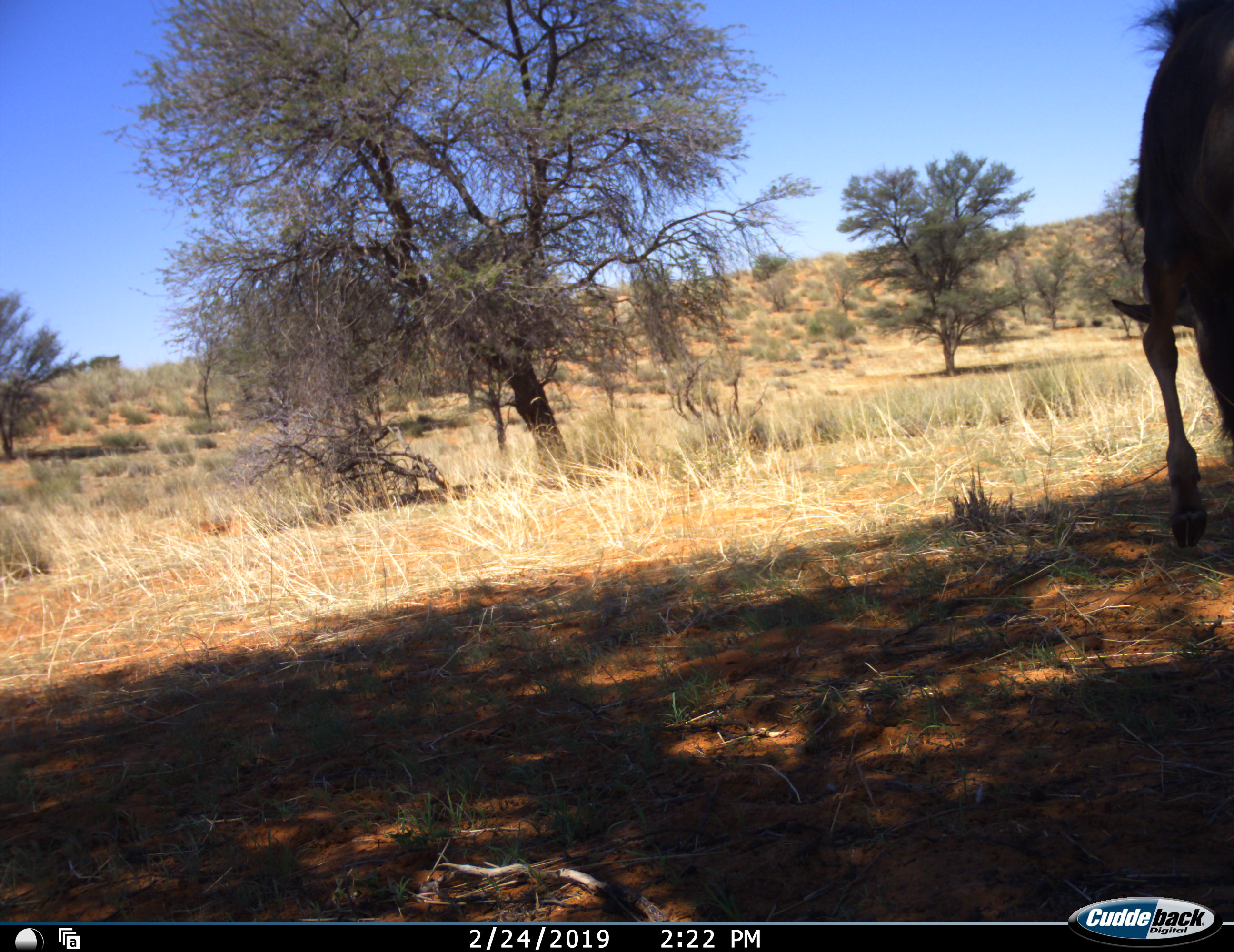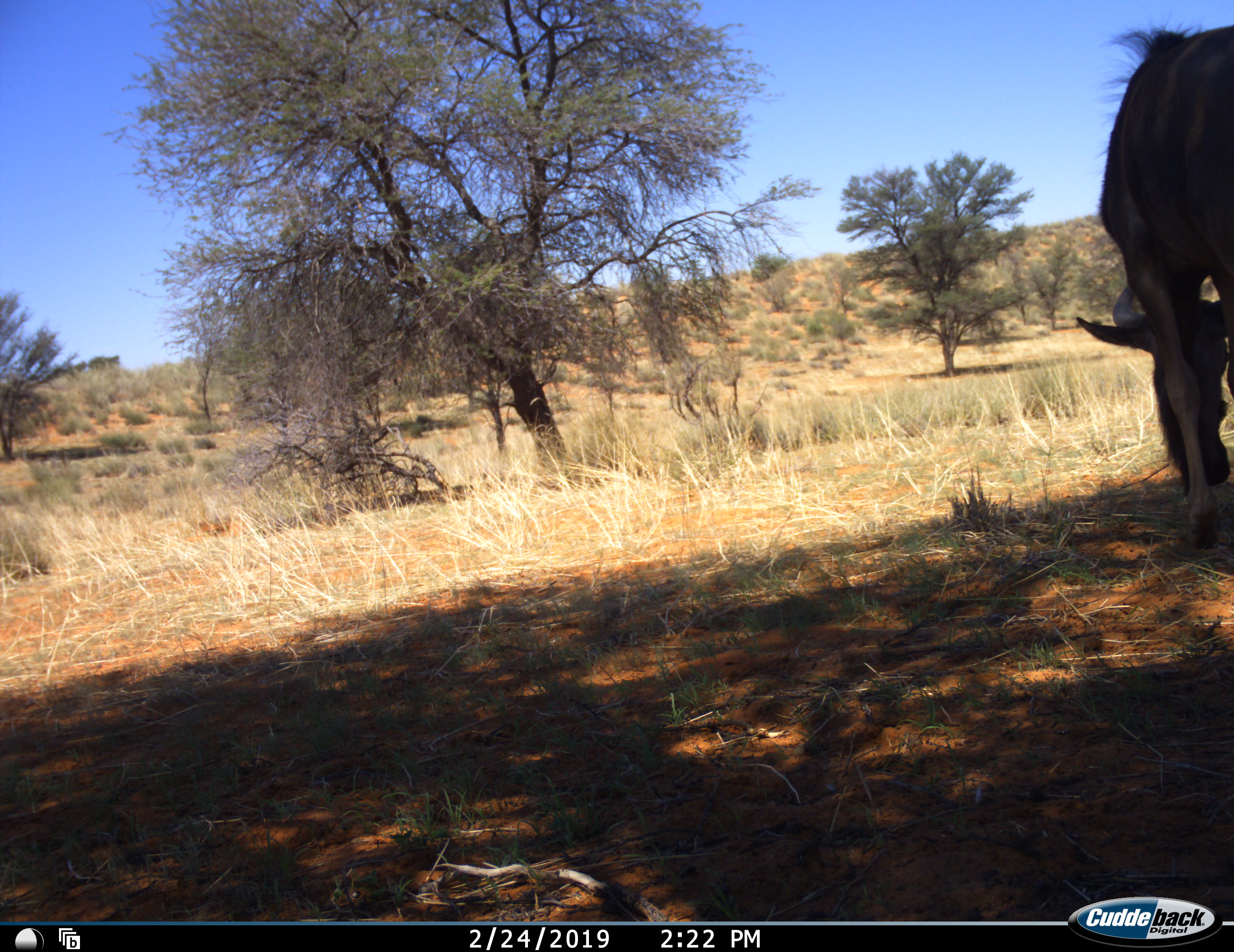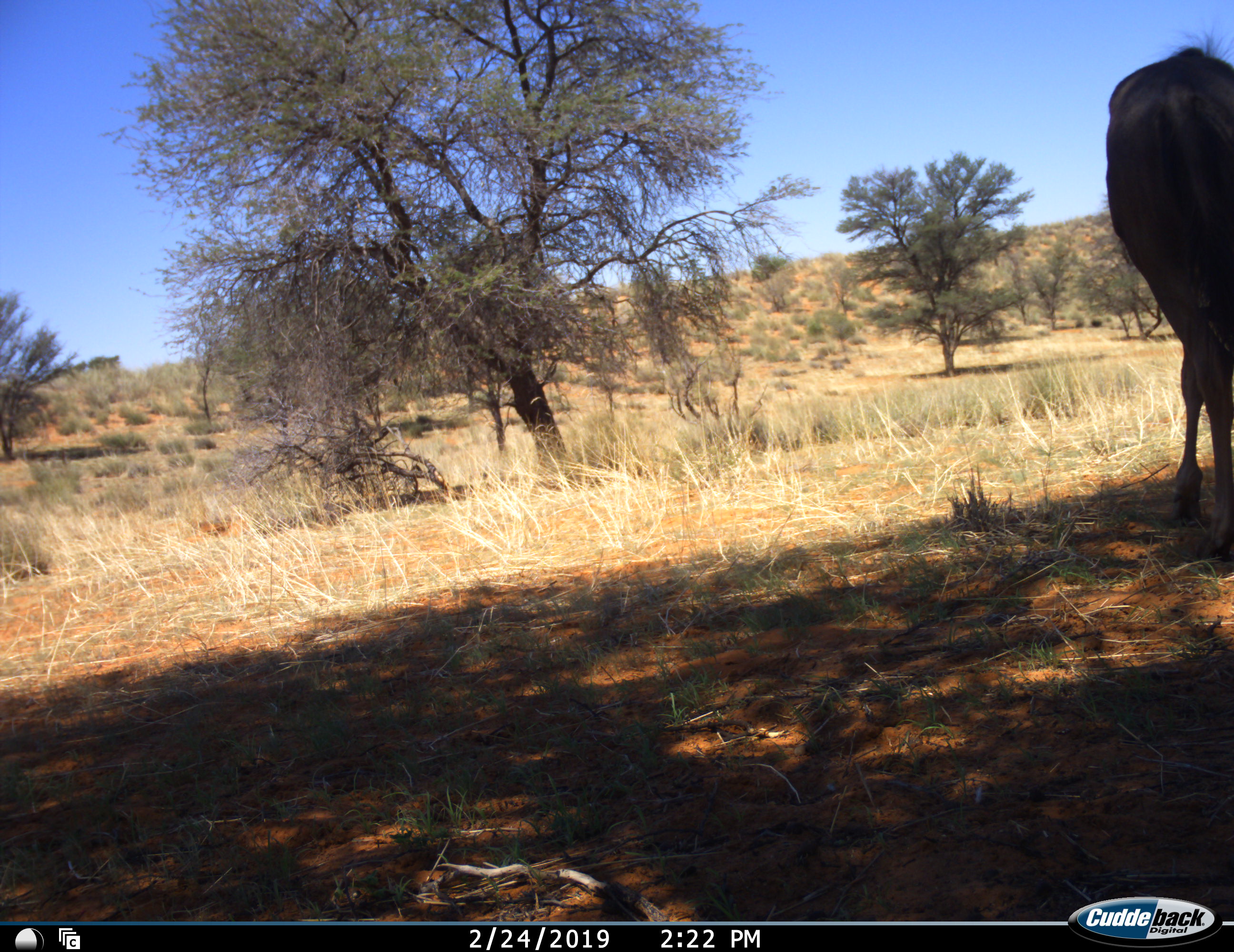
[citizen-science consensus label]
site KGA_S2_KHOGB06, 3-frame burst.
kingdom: Animalia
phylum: Chordata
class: Mammalia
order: Artiodactyla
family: Bovidae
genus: Connochaetes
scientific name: Connochaetes taurinus taurinus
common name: blue wildebeest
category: wildebeestblue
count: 1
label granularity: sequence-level